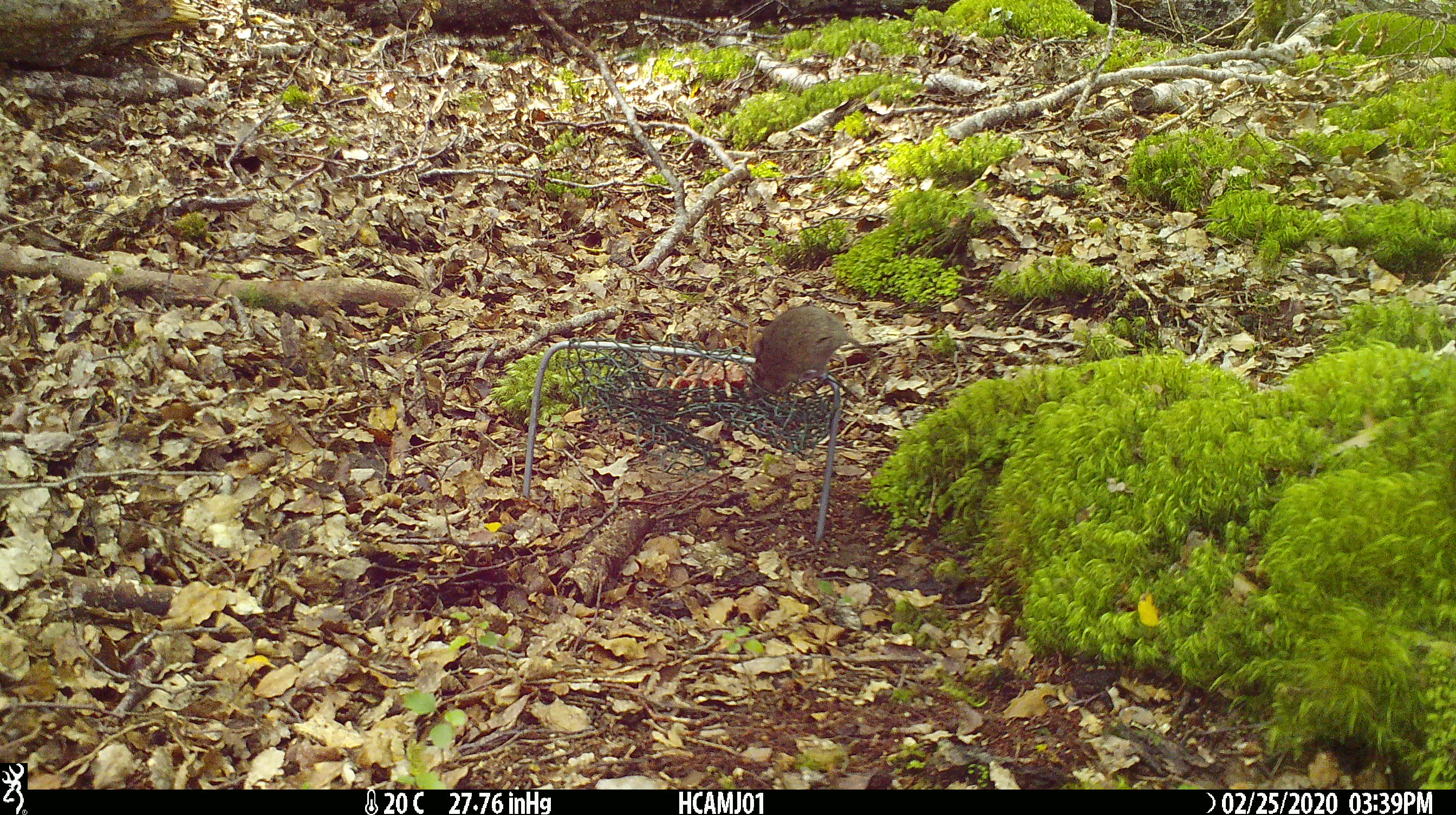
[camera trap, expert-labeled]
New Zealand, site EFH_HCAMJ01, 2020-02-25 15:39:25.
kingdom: Animalia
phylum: Chordata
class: Mammalia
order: Rodentia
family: Muridae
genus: Mus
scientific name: Mus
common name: mouse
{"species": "mouse (Mus)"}